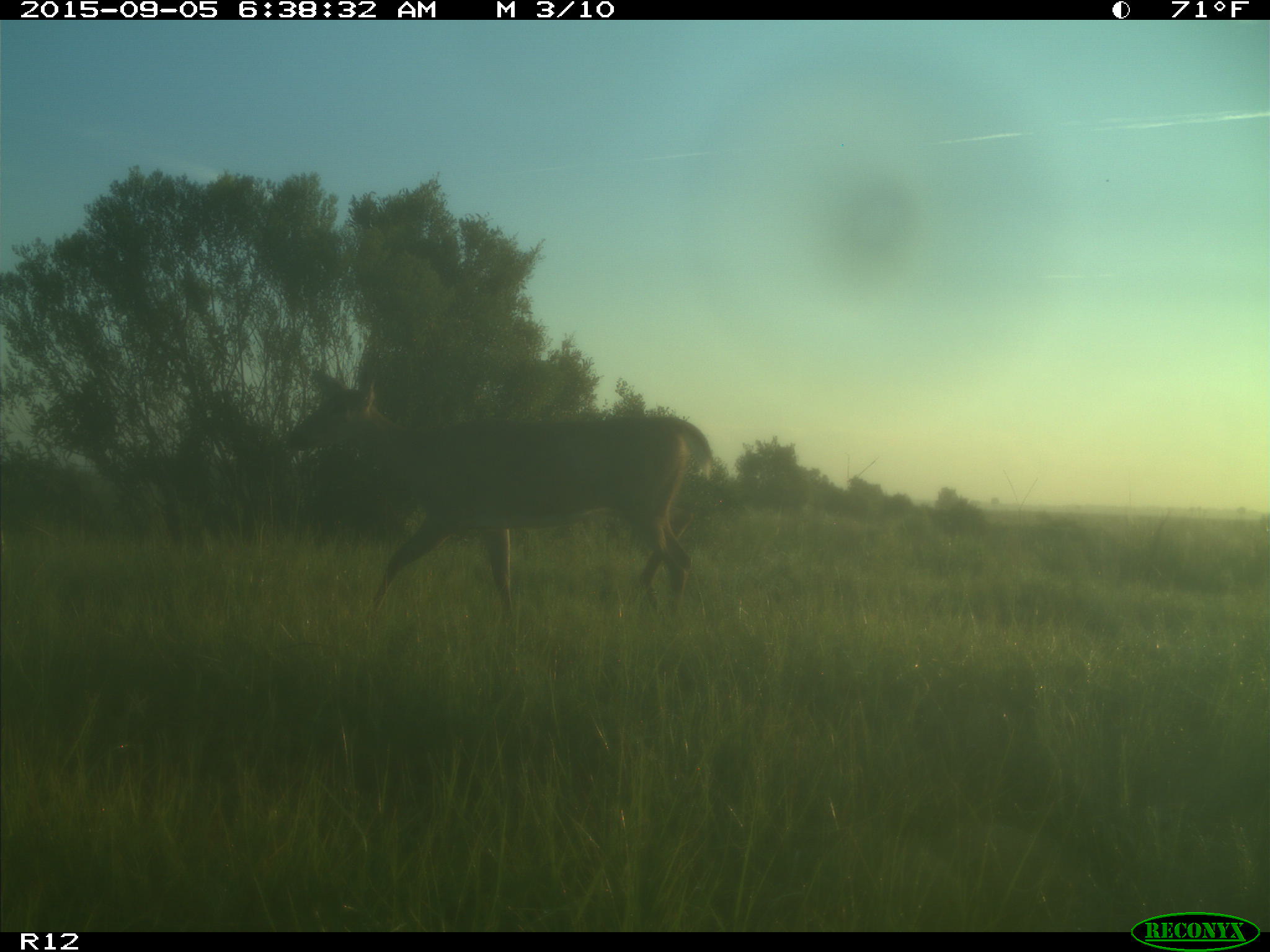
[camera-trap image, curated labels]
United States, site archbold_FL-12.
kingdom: Animalia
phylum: Chordata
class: Mammalia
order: Artiodactyla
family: Cervidae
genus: Odocoileus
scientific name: Odocoileus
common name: deer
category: unidentified deer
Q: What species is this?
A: Unidentified deer (deer) (Odocoileus).